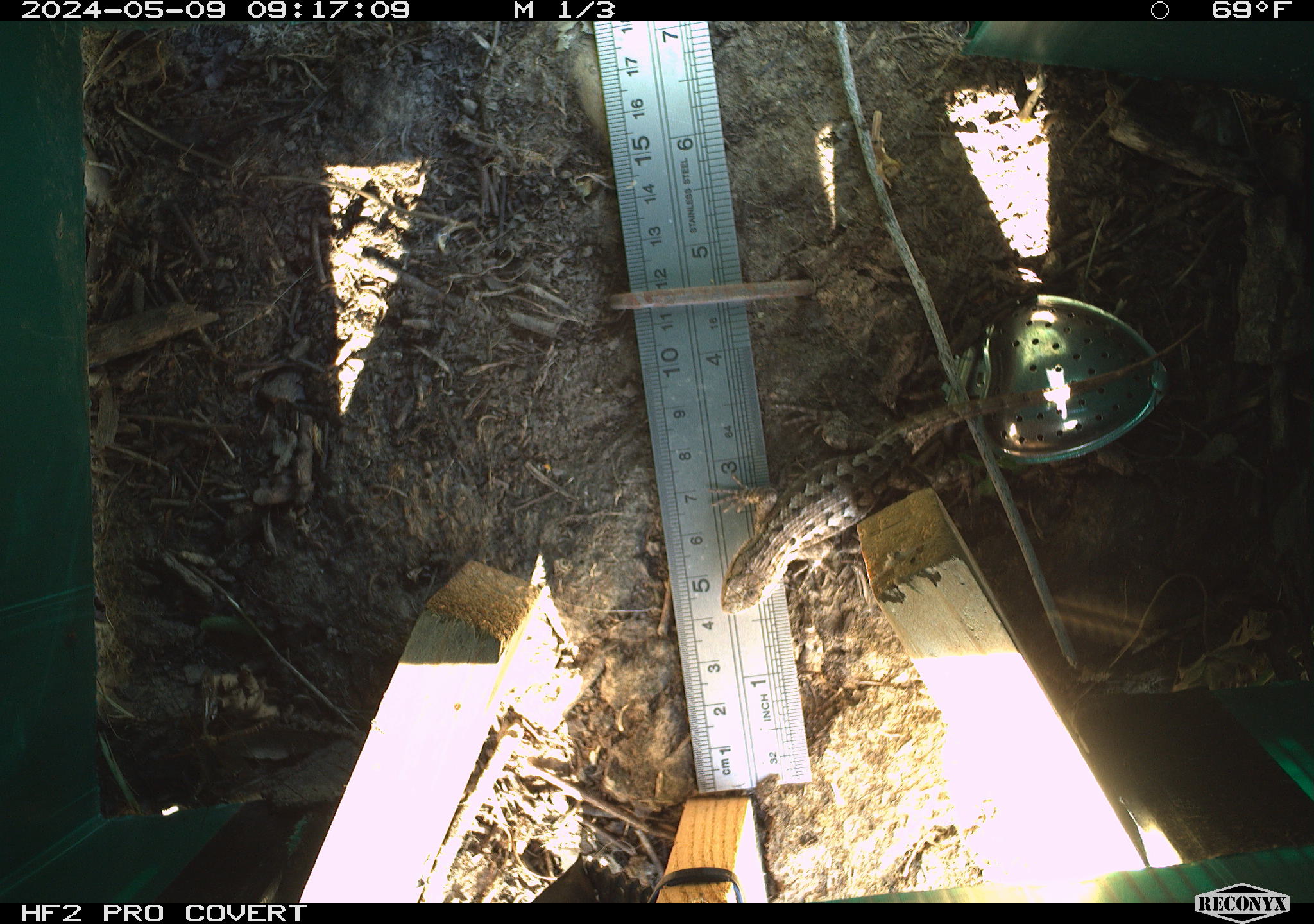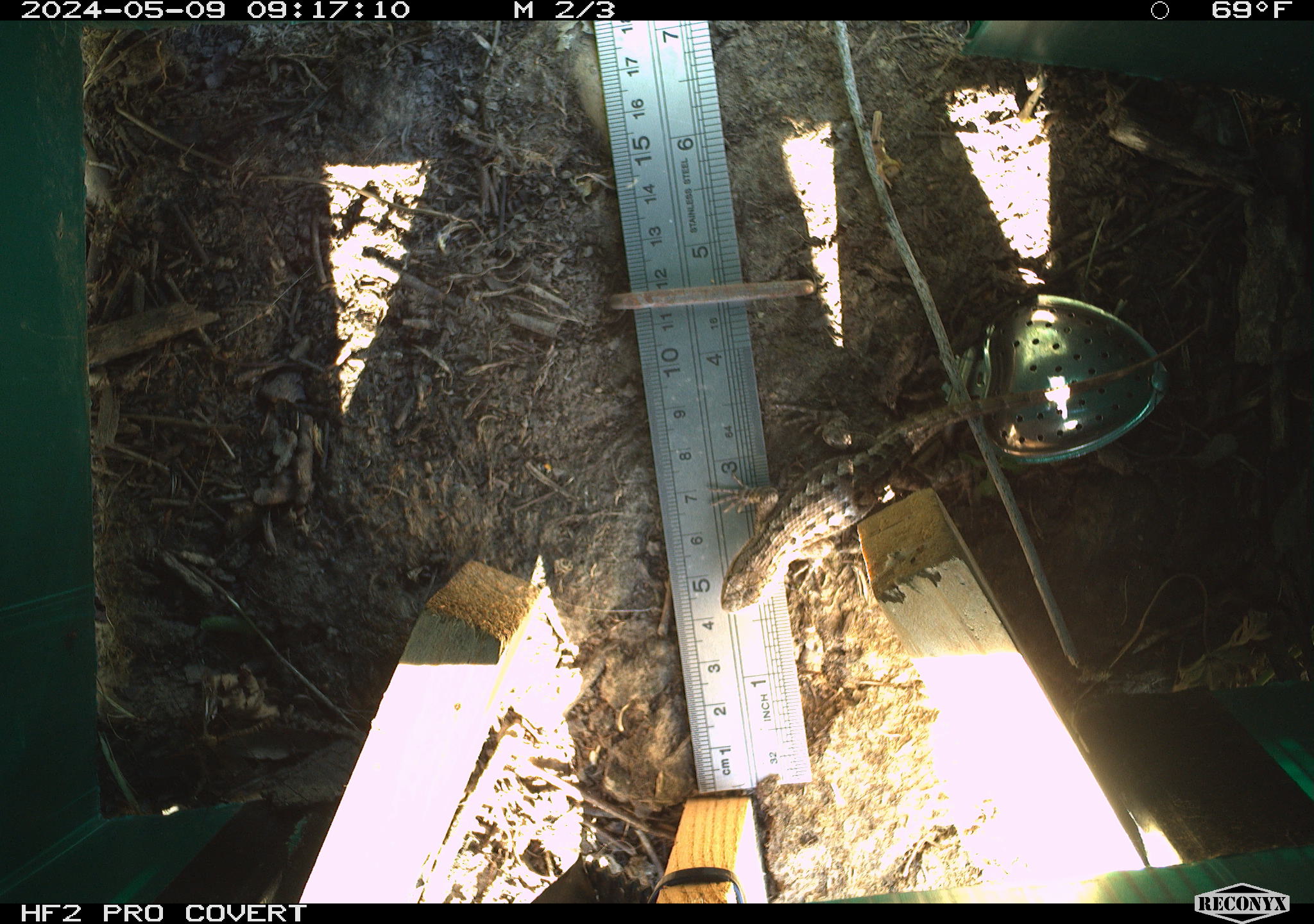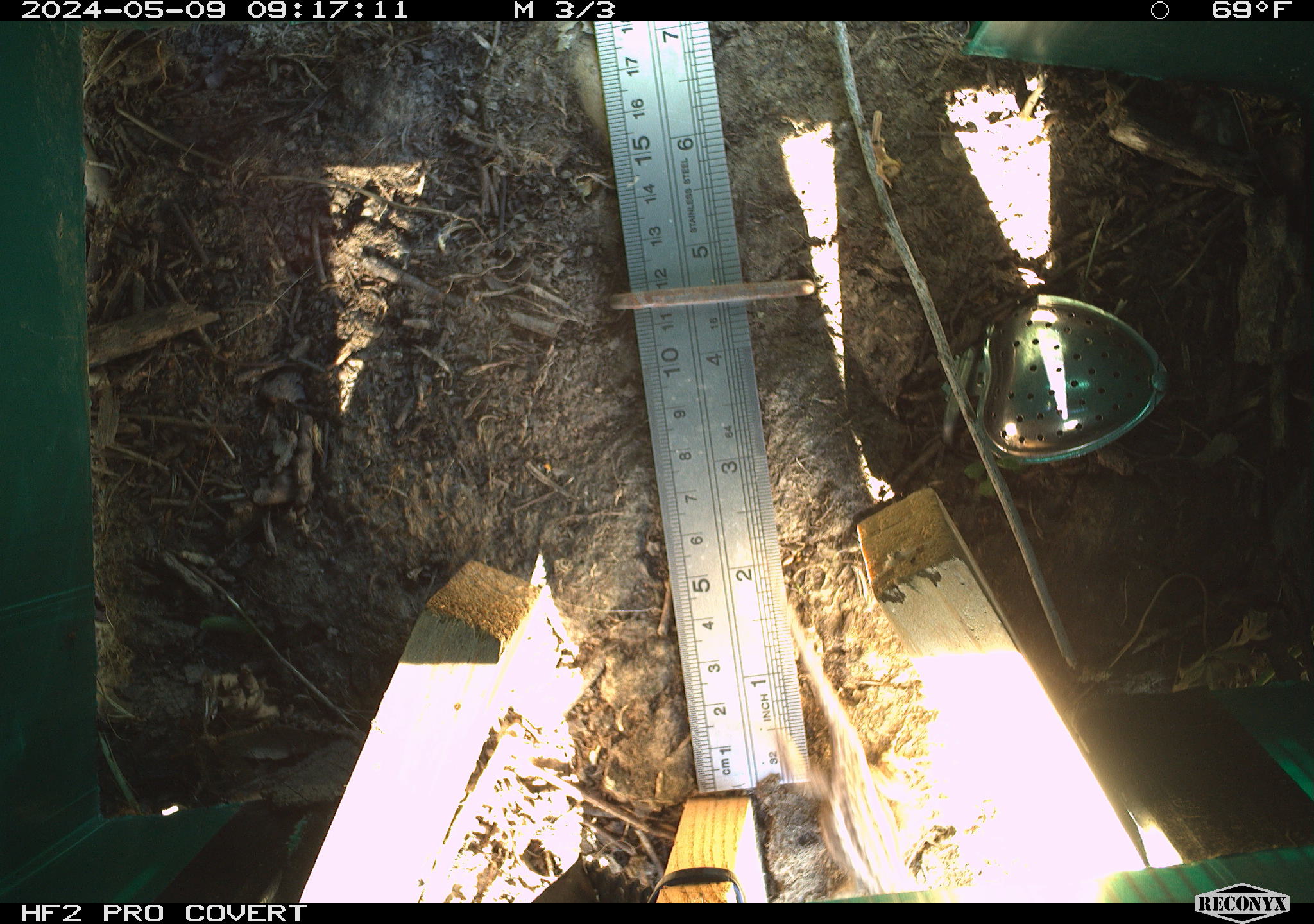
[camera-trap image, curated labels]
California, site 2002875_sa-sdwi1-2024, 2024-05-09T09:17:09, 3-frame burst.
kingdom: Animalia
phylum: Chordata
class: Reptilia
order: Squamata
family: Phrynosomatidae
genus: Sceloporus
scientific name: Sceloporus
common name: spiny lizards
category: sceloporus species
Sceloporus species (spiny lizards) (Sceloporus).